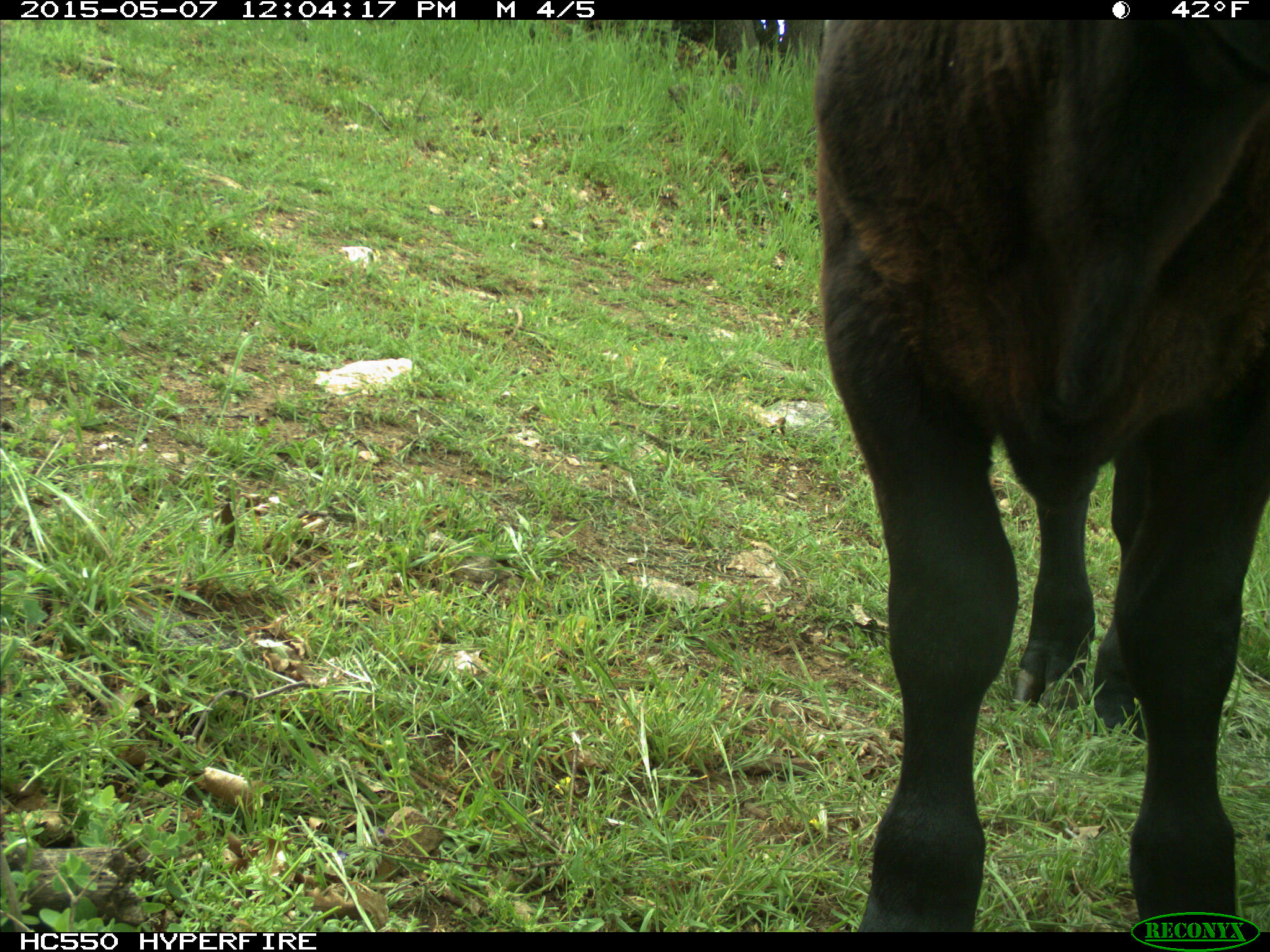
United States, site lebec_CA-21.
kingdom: Animalia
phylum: Chordata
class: Mammalia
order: Artiodactyla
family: Bovidae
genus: Bos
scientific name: Bos taurus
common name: domestic cow